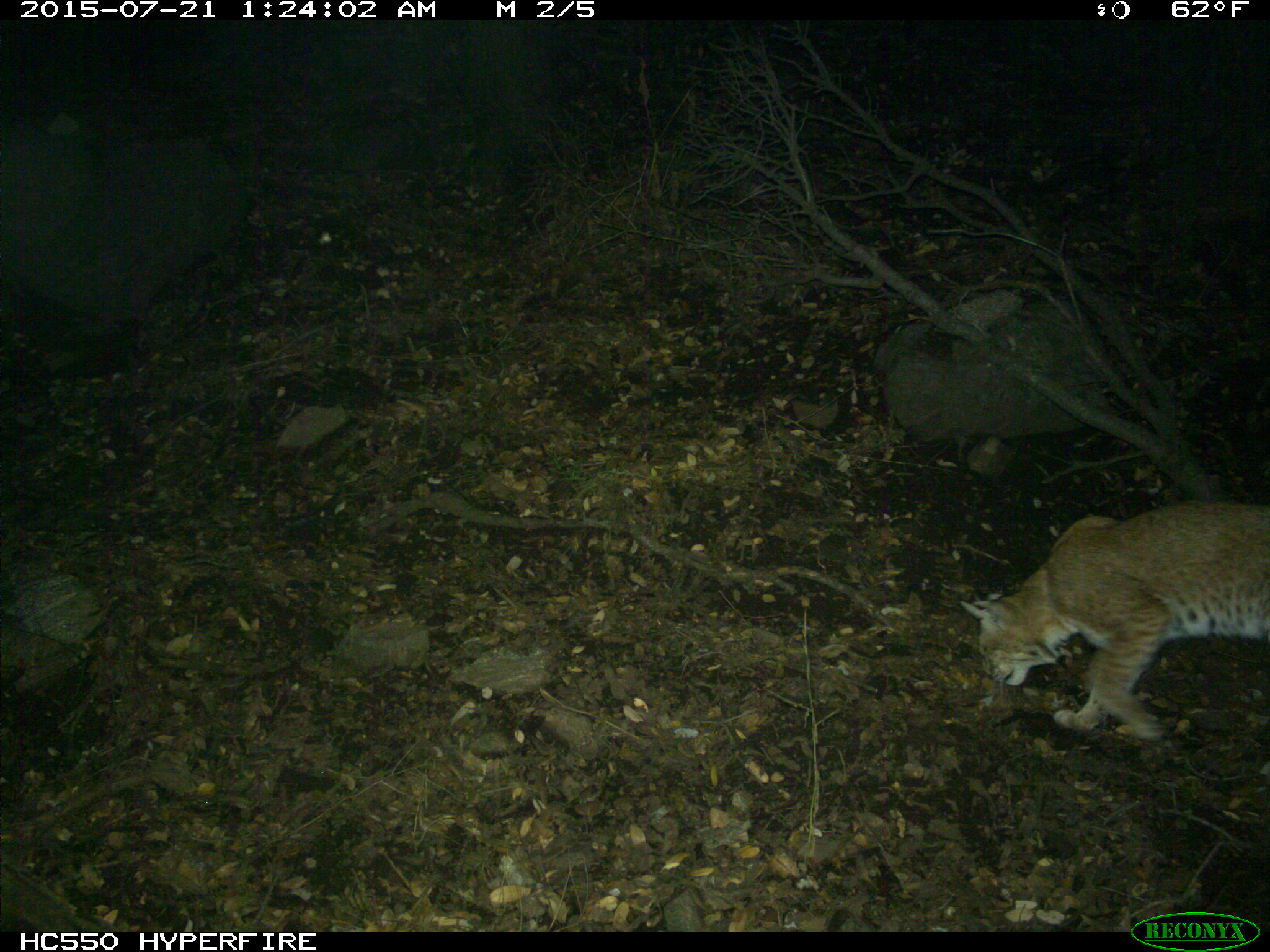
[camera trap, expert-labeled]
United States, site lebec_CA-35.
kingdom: Animalia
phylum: Chordata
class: Mammalia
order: Carnivora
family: Felidae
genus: Lynx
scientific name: Lynx rufus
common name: bobcat